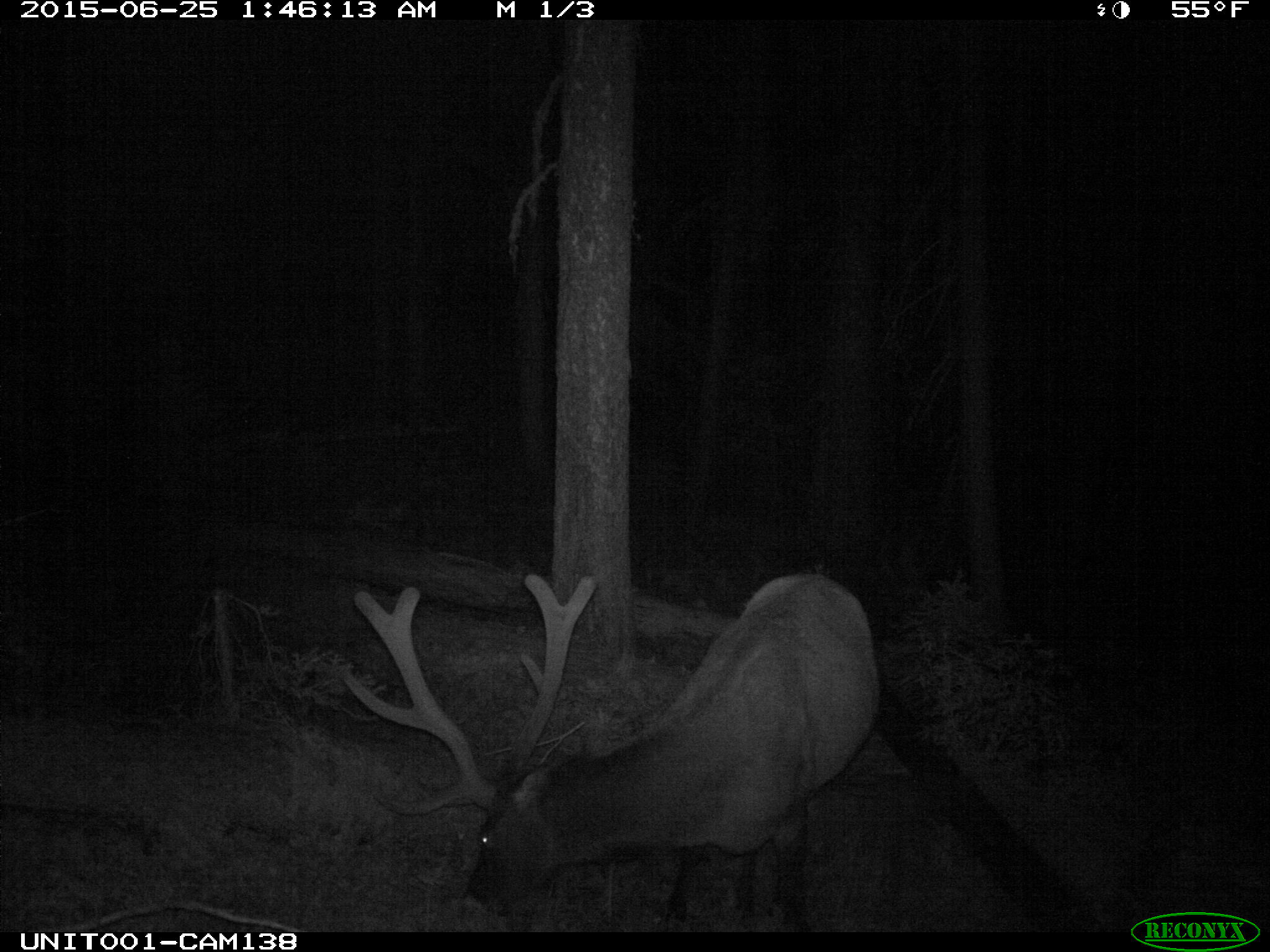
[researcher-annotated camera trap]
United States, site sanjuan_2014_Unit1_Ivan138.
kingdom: Animalia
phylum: Chordata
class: Mammalia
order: Artiodactyla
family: Cervidae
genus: Cervus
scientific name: Cervus elaphus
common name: red deer